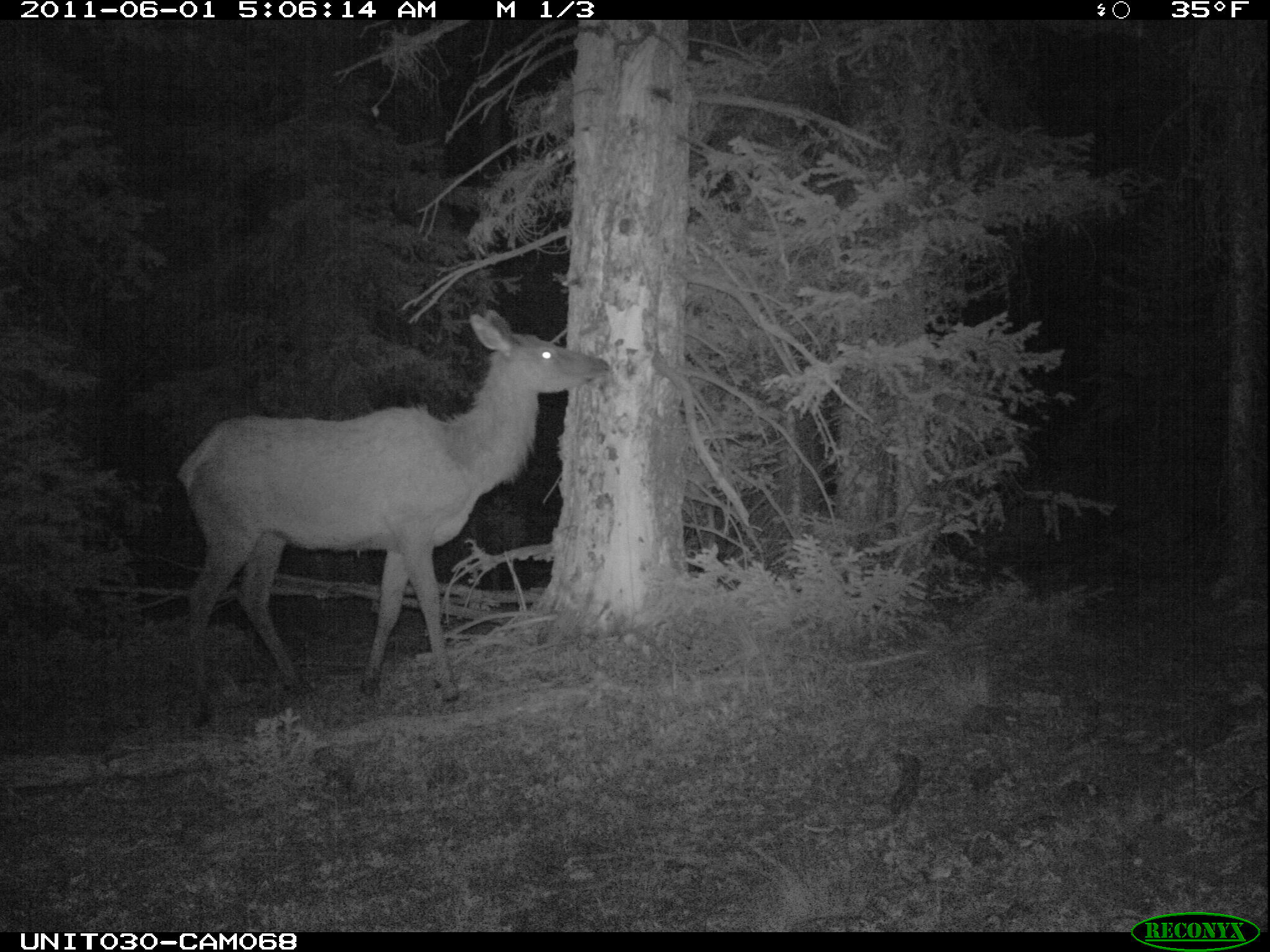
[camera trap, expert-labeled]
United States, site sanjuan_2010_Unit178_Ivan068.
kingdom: Animalia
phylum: Chordata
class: Mammalia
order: Artiodactyla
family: Cervidae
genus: Cervus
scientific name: Cervus elaphus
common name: red deer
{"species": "Cervus elaphus (red deer)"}